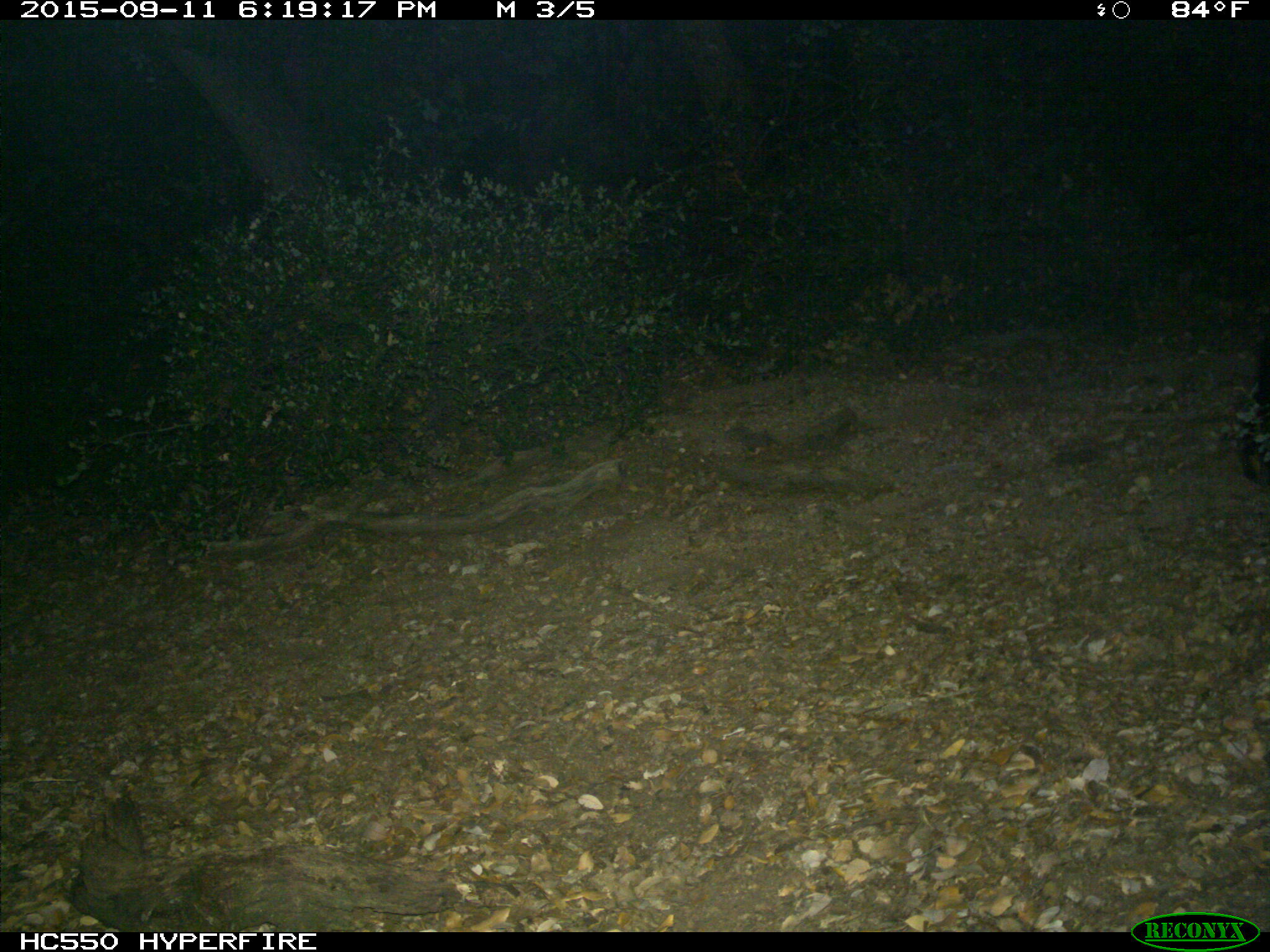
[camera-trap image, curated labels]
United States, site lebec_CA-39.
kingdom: Animalia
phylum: Chordata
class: Mammalia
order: Carnivora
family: Ursidae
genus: Ursus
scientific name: Ursus americanus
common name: american black bear